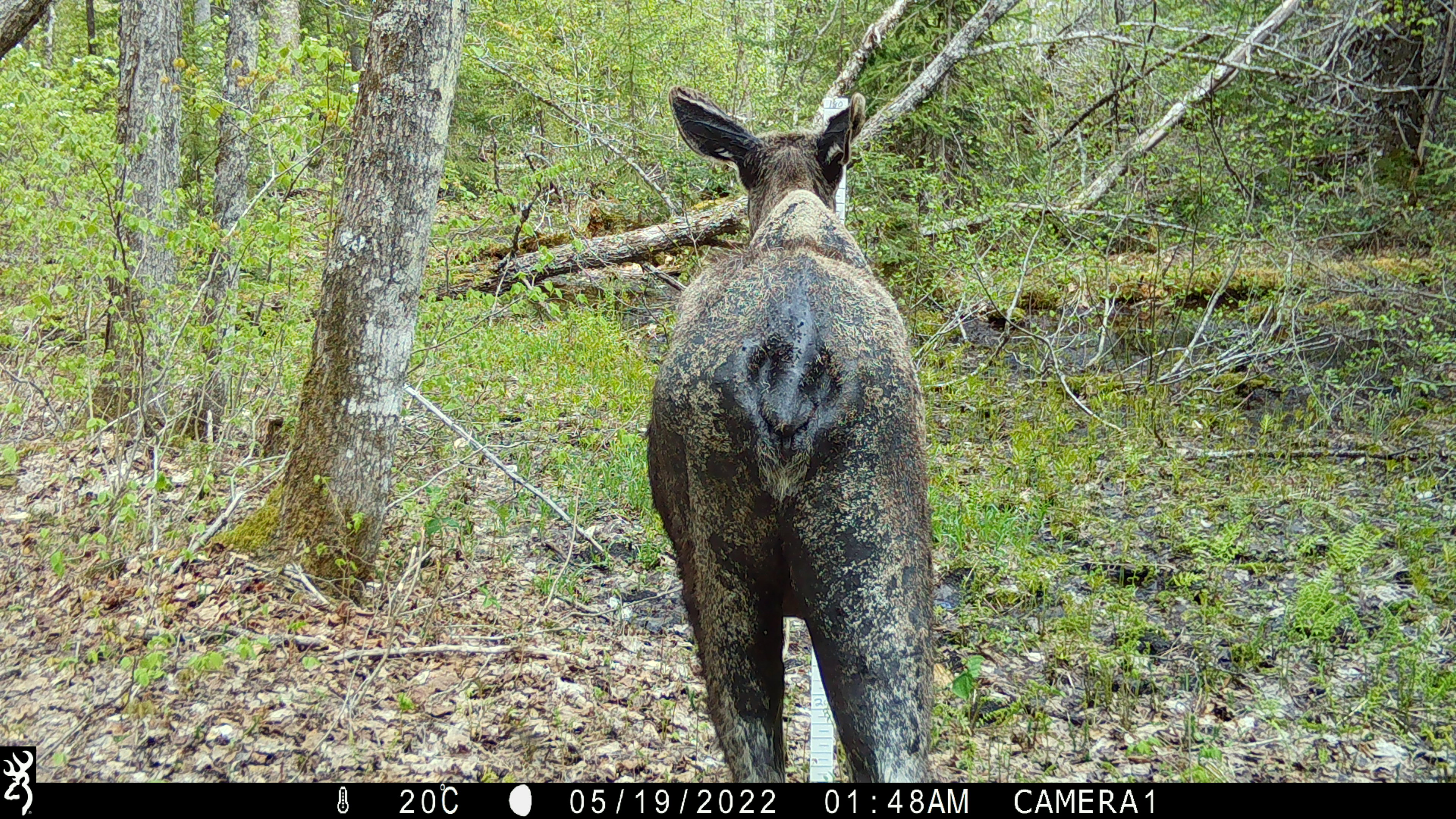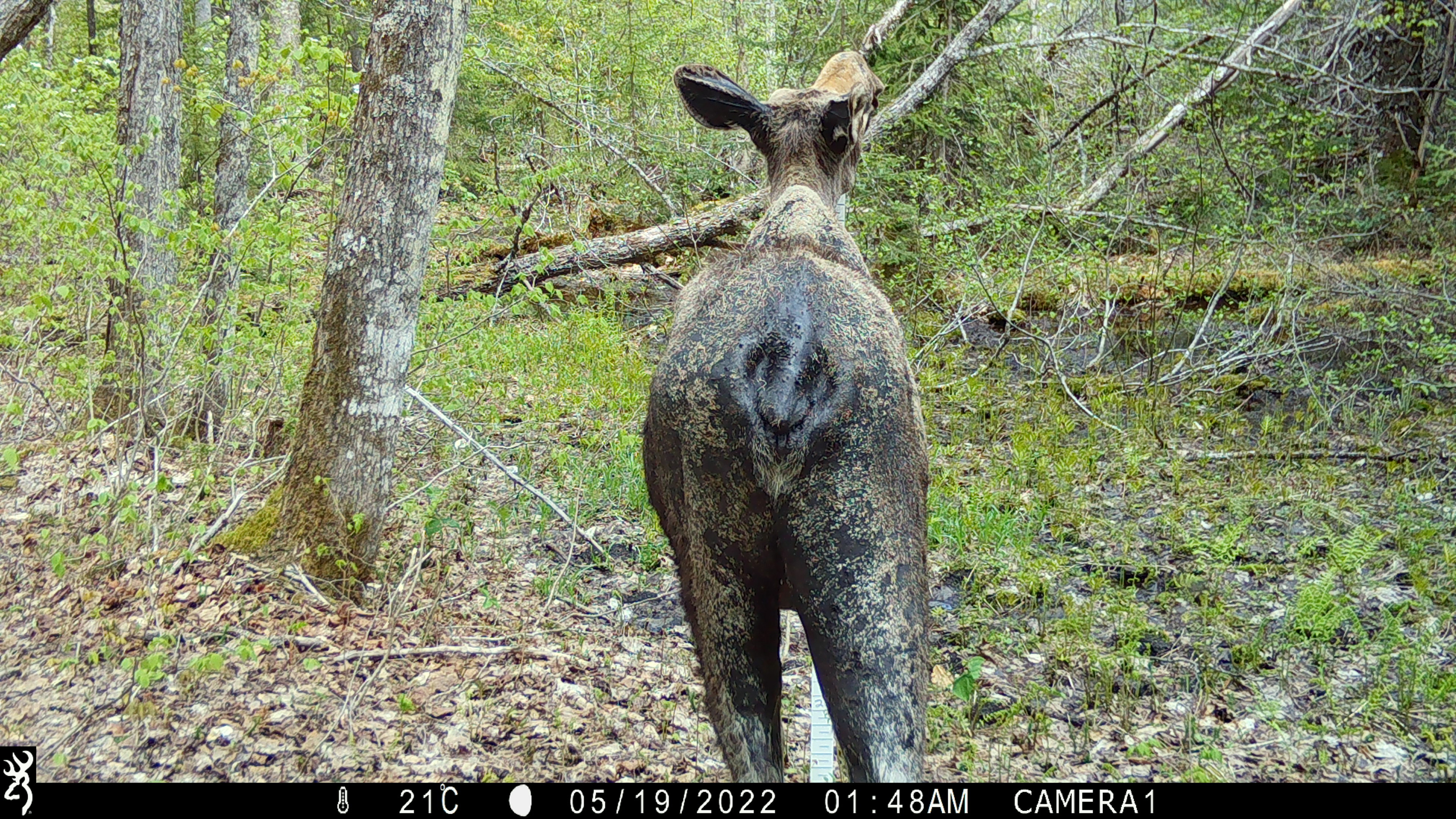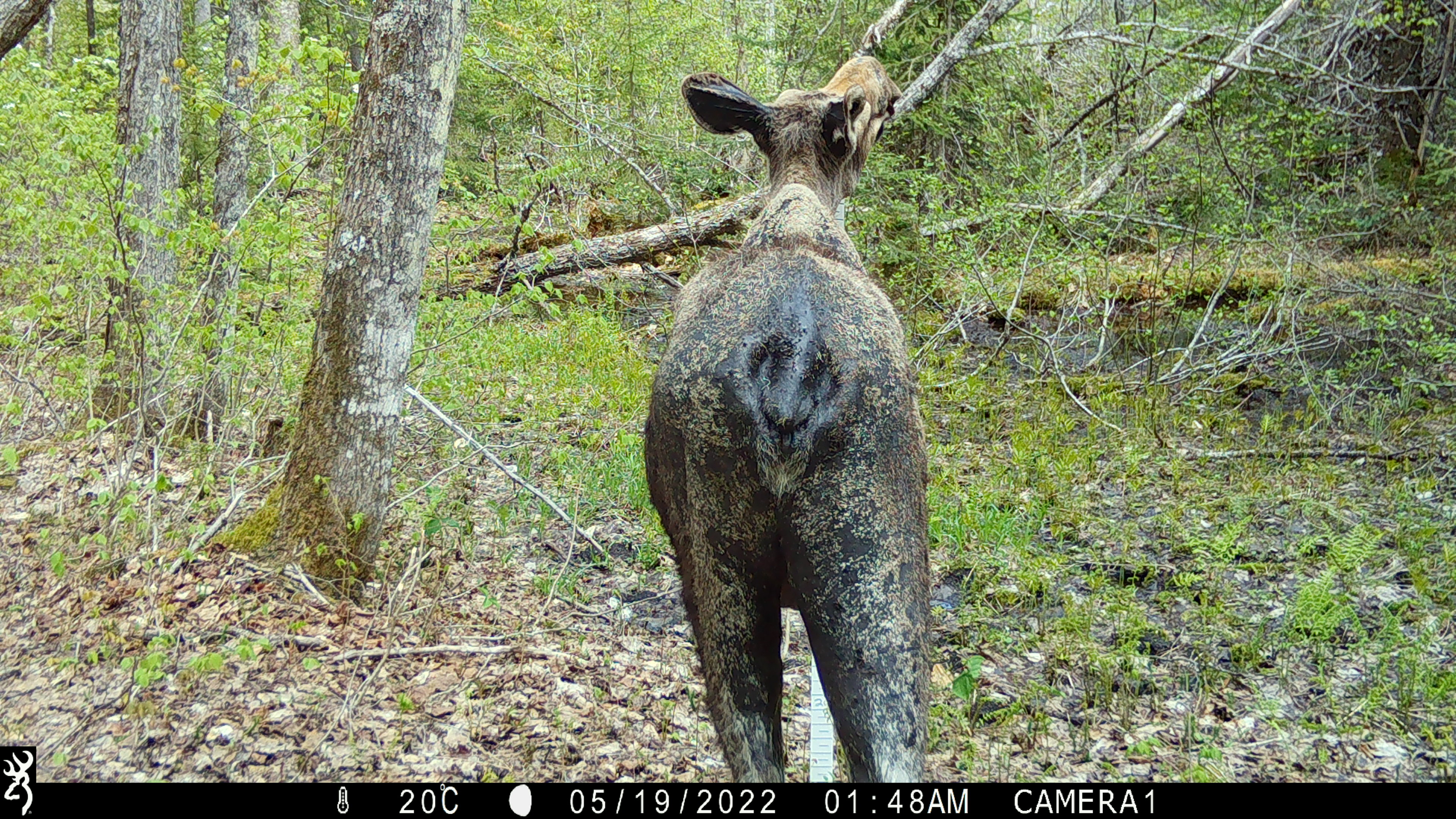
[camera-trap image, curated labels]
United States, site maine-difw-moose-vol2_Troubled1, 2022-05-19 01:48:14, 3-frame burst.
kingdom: Animalia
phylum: Chordata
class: Mammalia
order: Artiodactyla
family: Cervidae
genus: Alces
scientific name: Alces alces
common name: moose